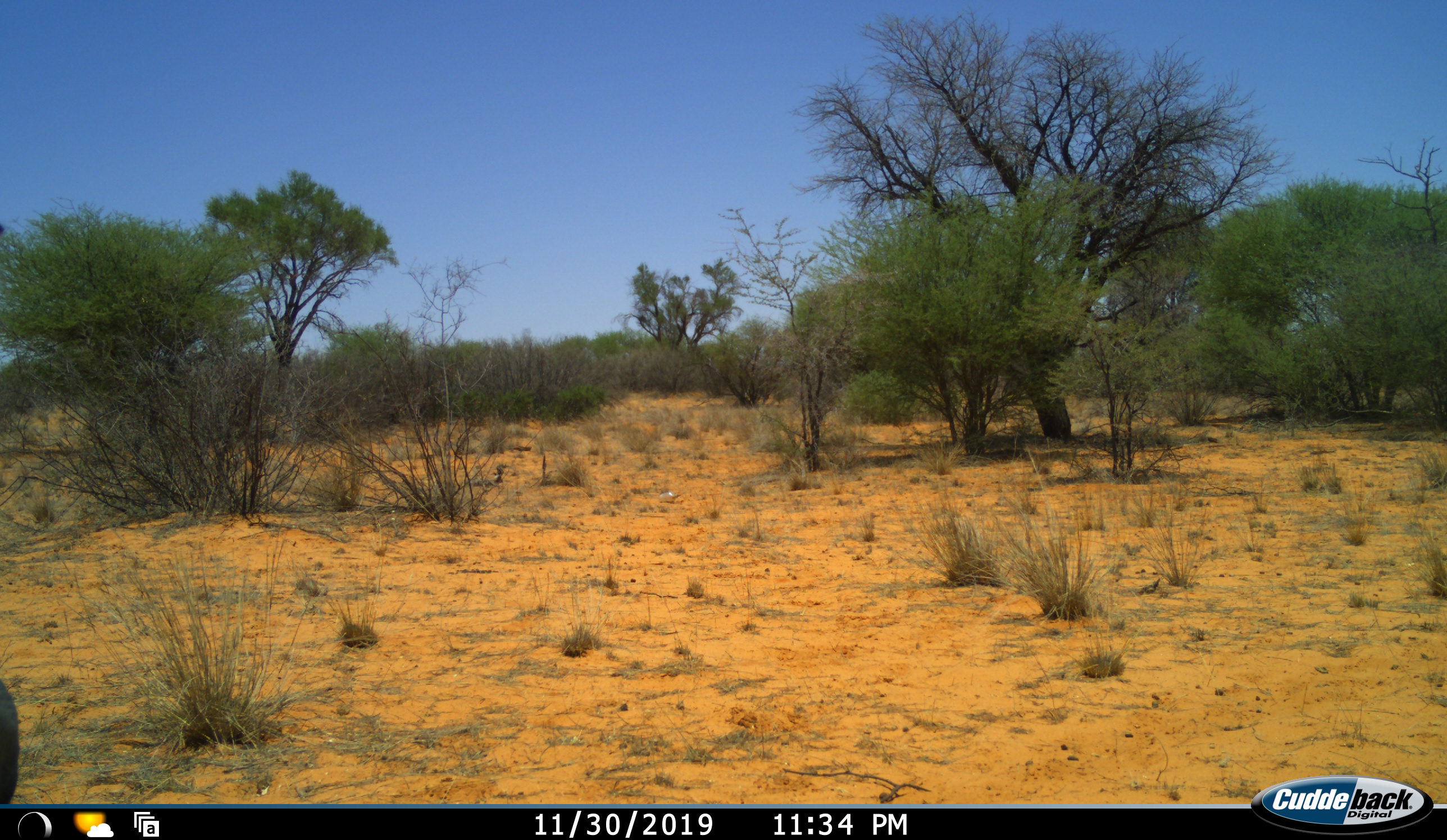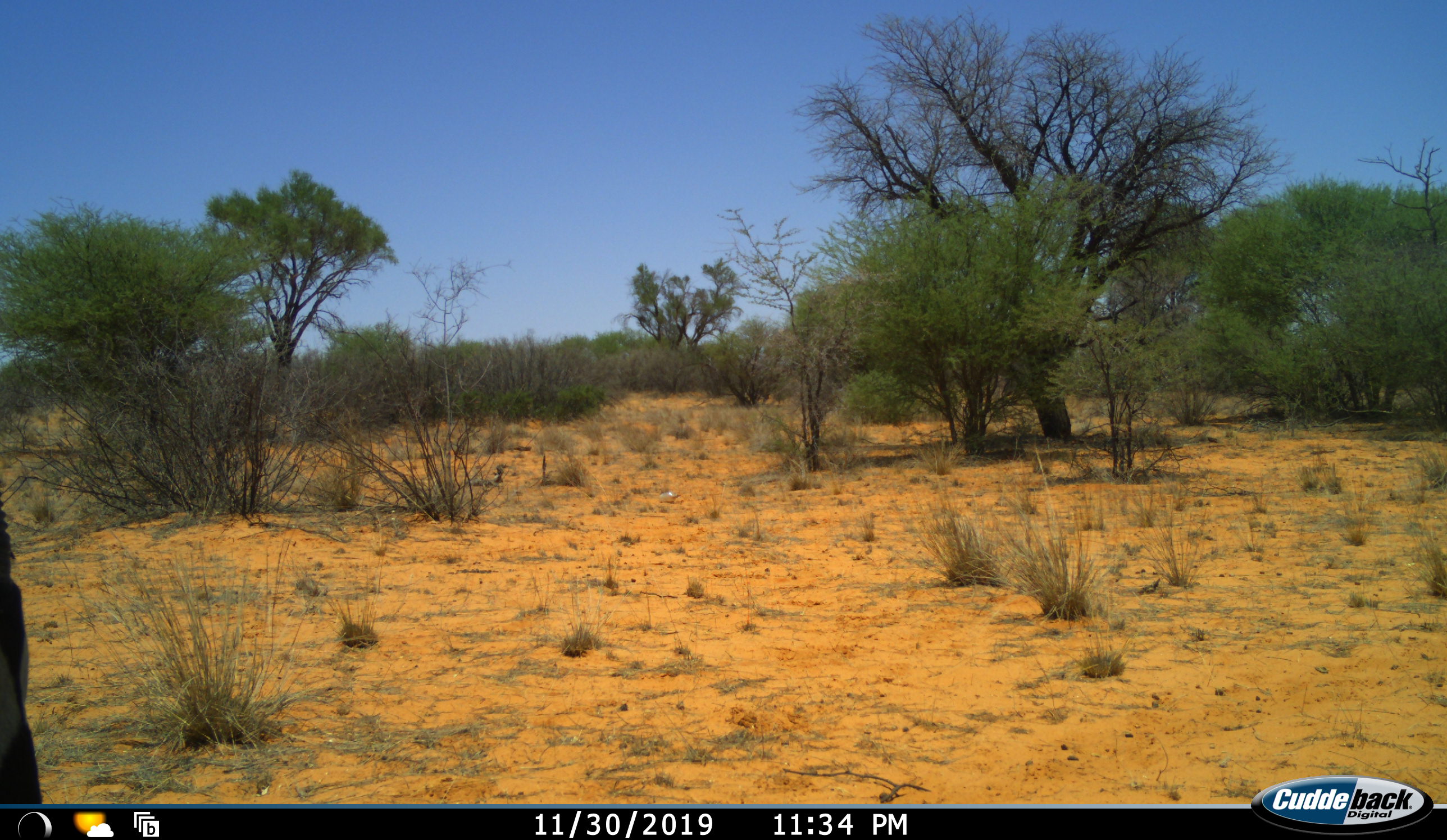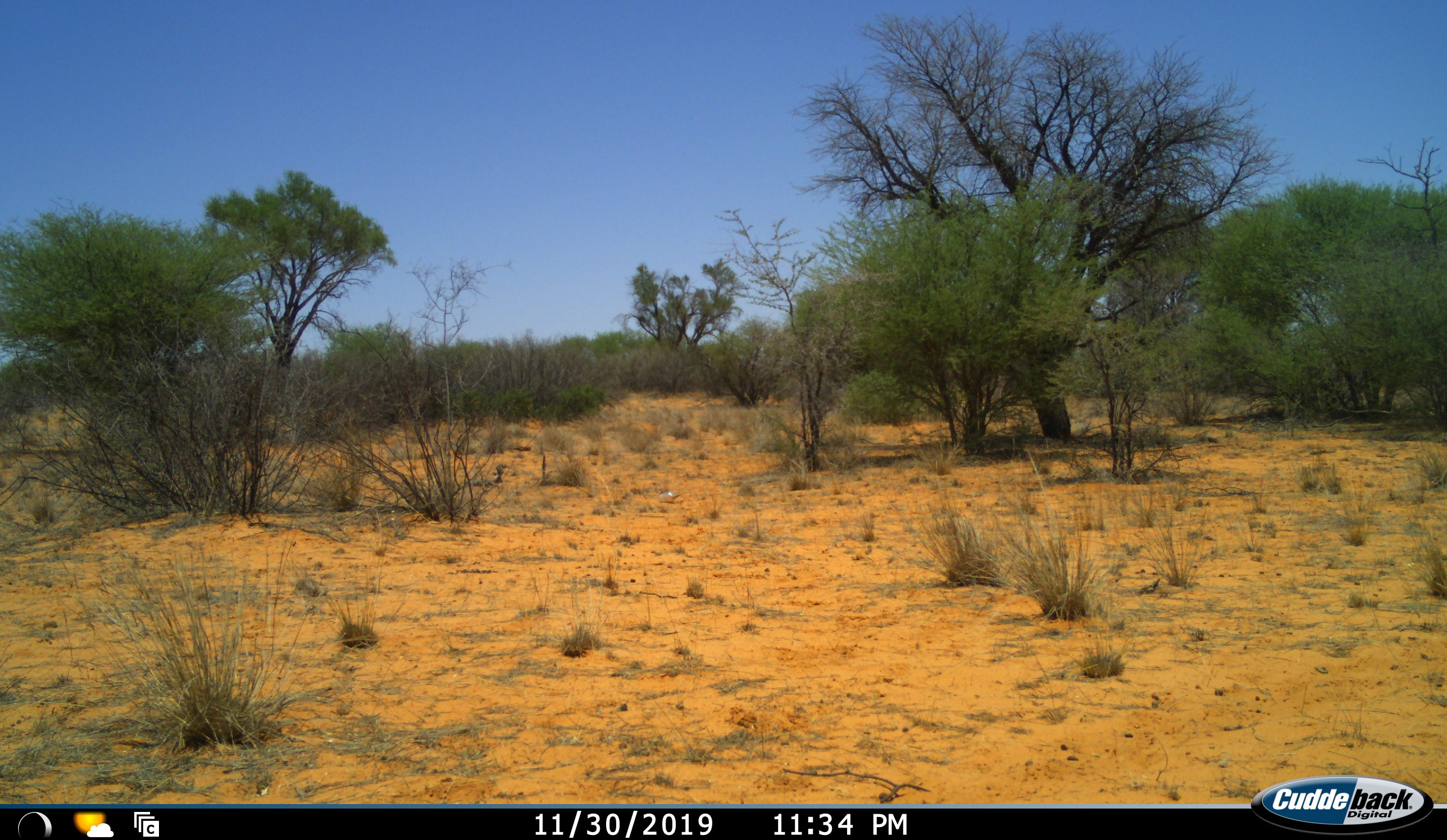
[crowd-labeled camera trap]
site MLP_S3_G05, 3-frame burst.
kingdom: Animalia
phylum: Chordata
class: Mammalia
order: Artiodactyla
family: Bovidae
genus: Oryx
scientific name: Oryx gazella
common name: gemsbok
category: oryx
Oryx (gemsbok) (Oryx gazella), count 1. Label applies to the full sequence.